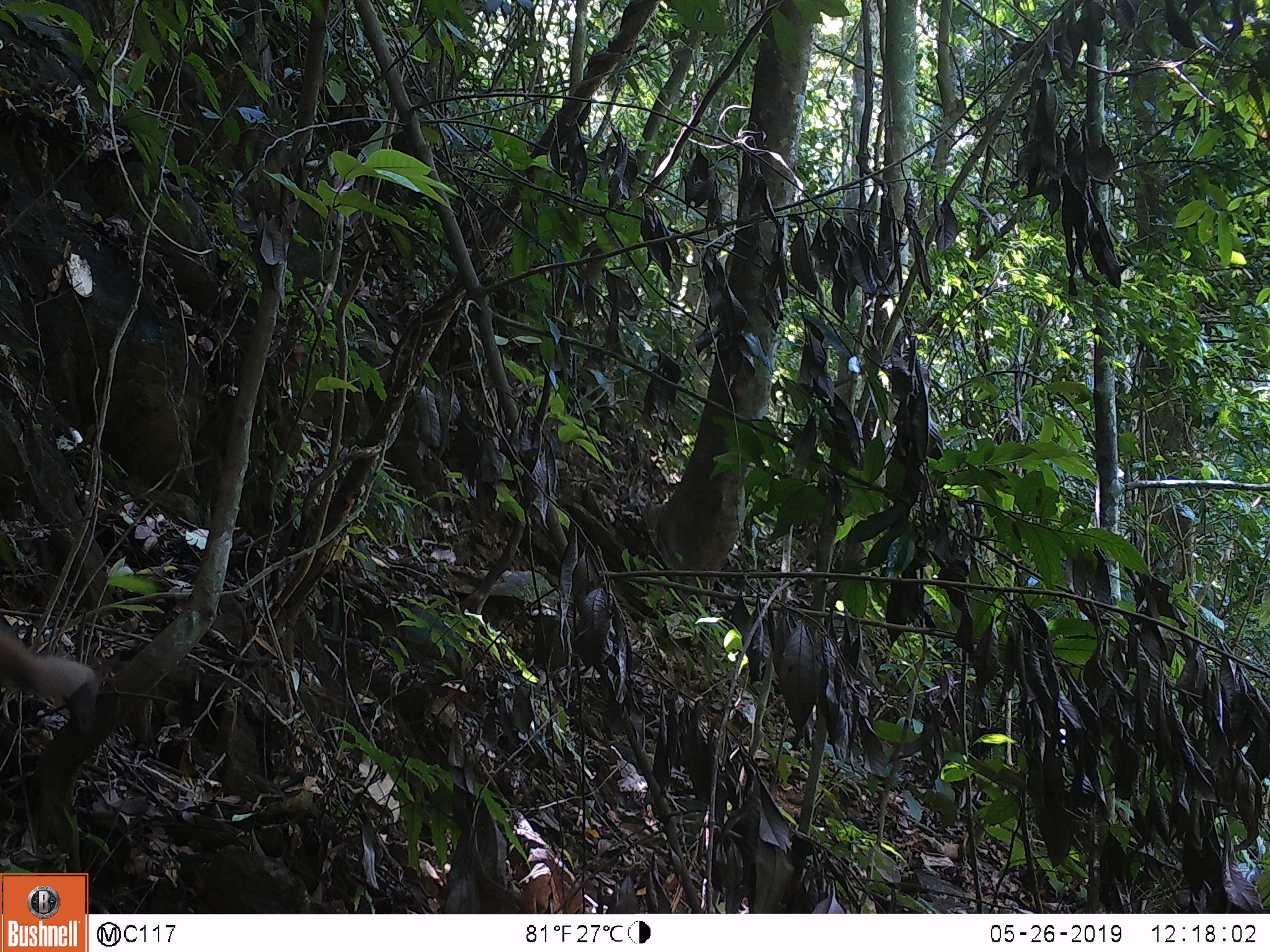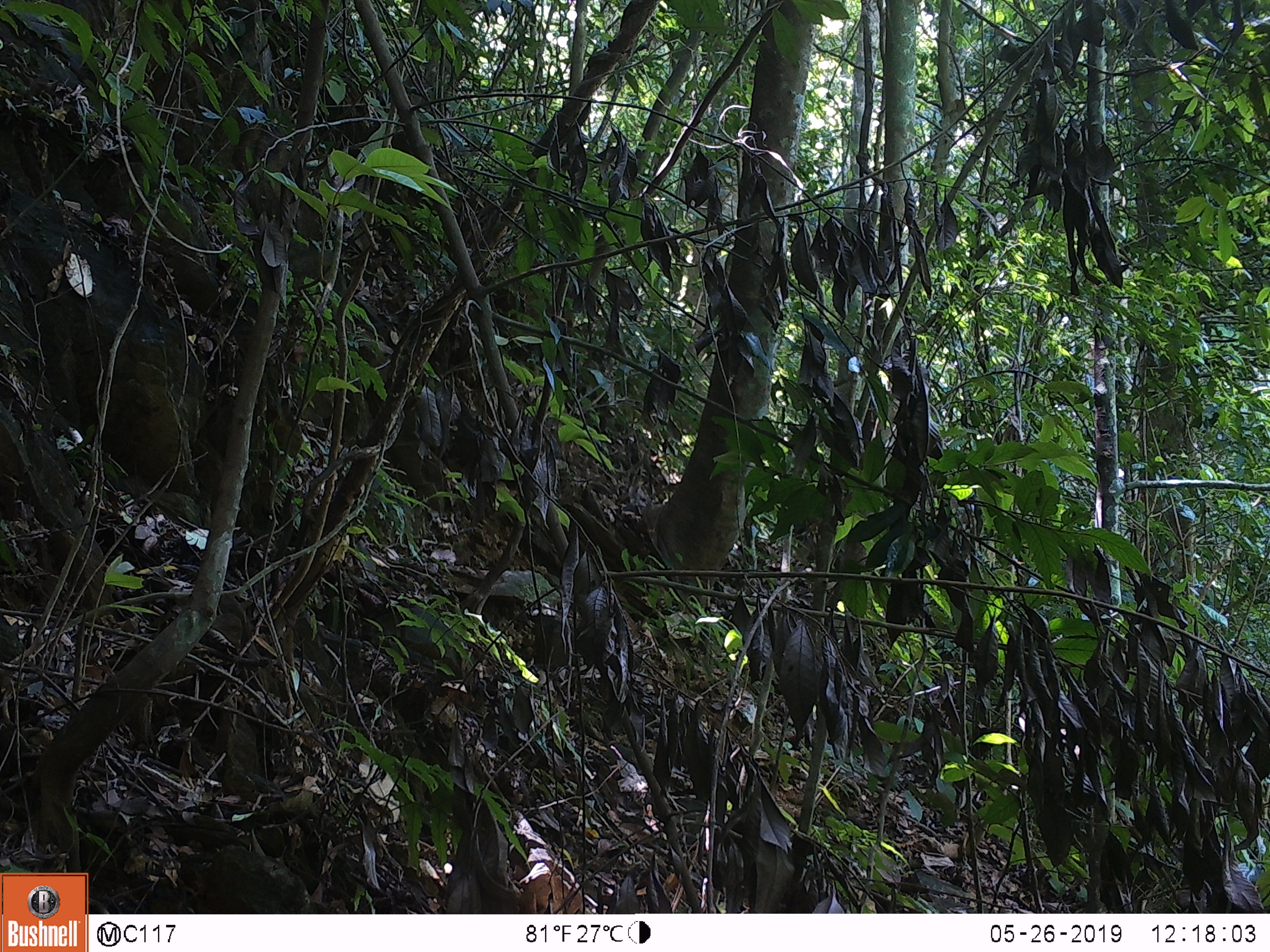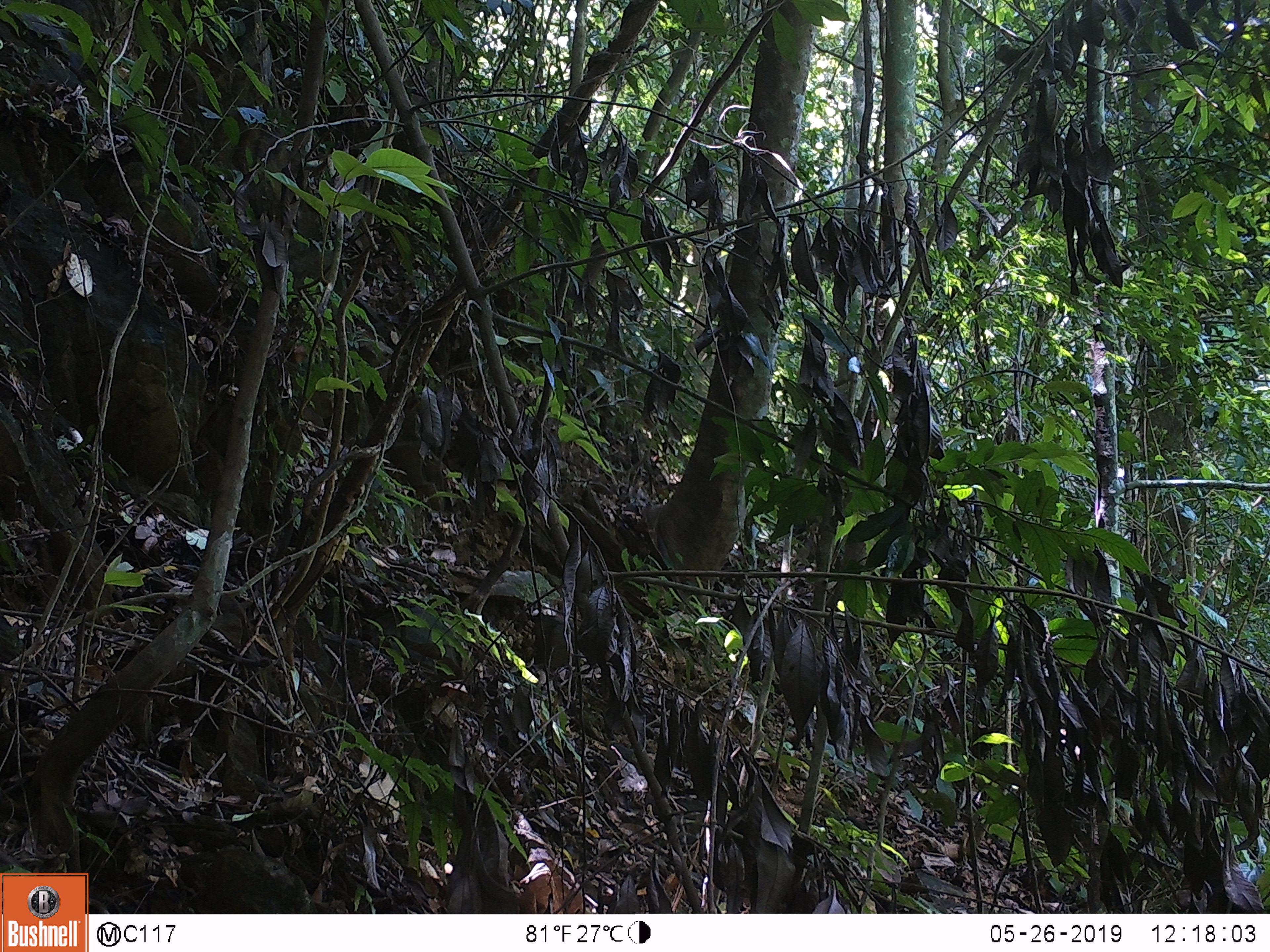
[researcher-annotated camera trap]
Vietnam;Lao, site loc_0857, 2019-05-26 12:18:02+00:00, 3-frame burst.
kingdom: Animalia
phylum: Chordata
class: Mammalia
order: Primates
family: Cercopithecidae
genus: Macaca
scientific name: Macaca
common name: macaque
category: macaque not stump tailed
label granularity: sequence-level